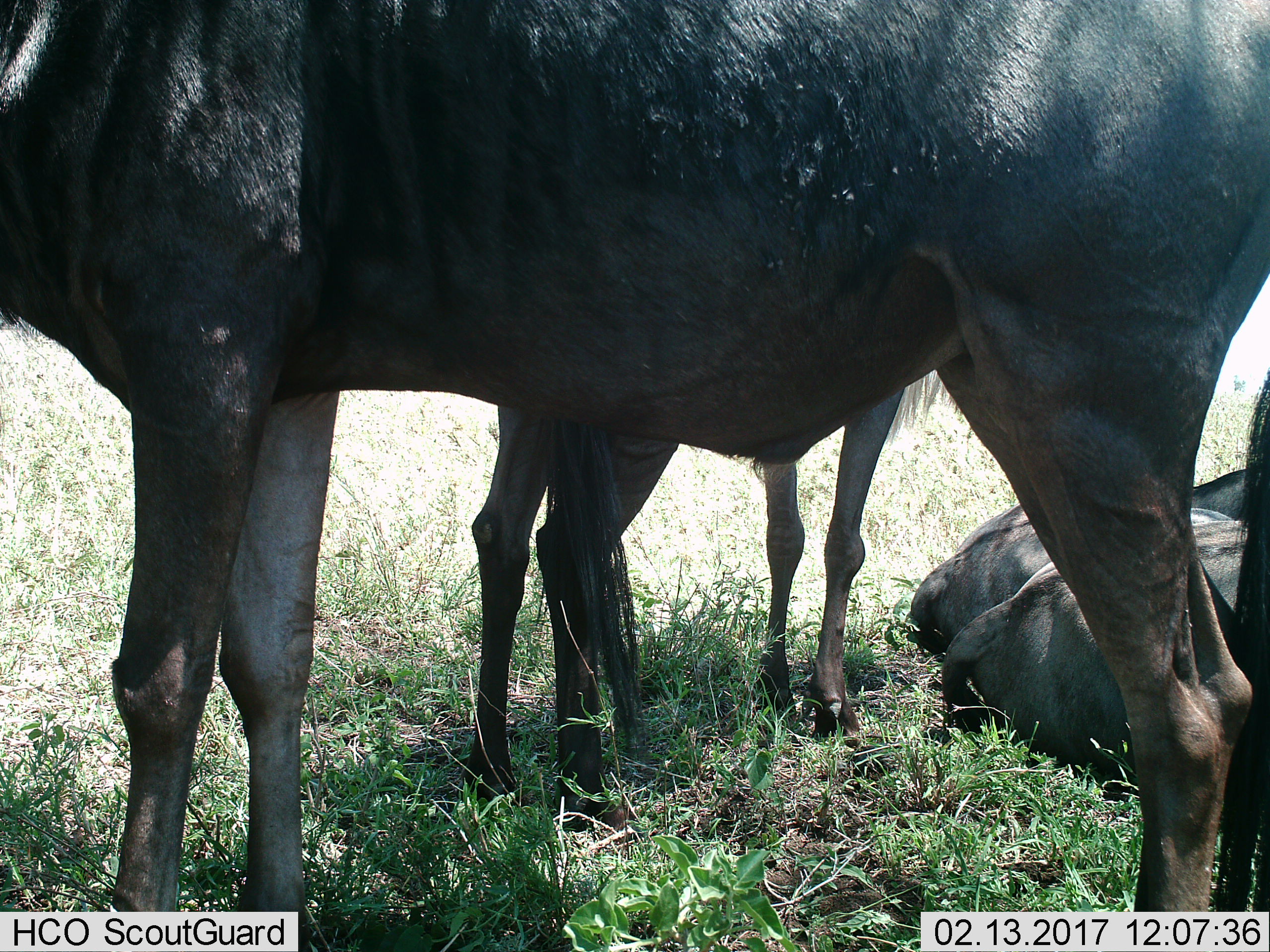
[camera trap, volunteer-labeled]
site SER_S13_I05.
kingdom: Animalia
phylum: Chordata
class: Mammalia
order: Artiodactyla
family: Bovidae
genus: Connochaetes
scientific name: Connochaetes taurinus taurinus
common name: blue wildebeest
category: wildebeestblue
Wildebeestblue (blue wildebeest) (Connochaetes taurinus taurinus), count 4. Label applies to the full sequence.